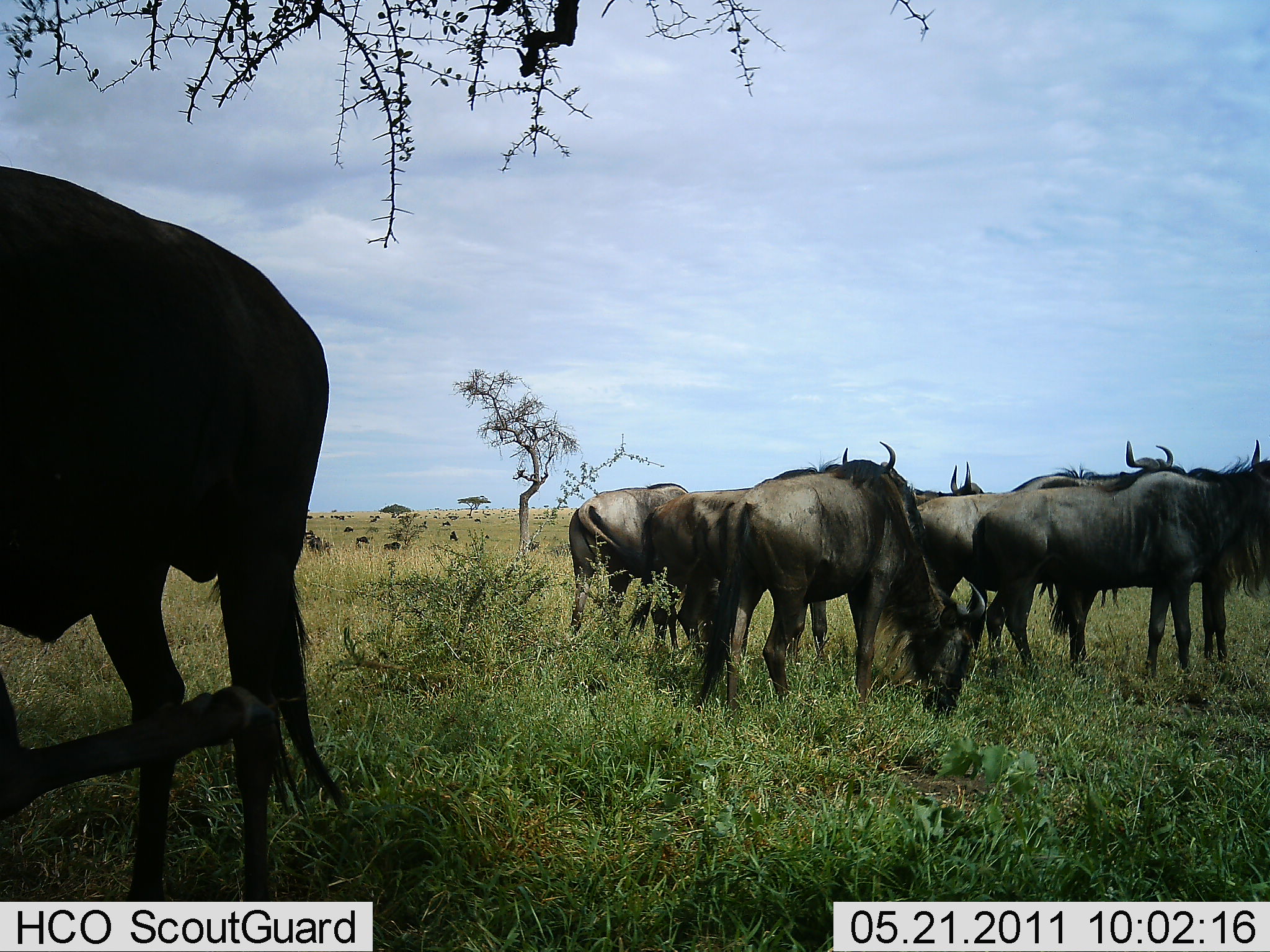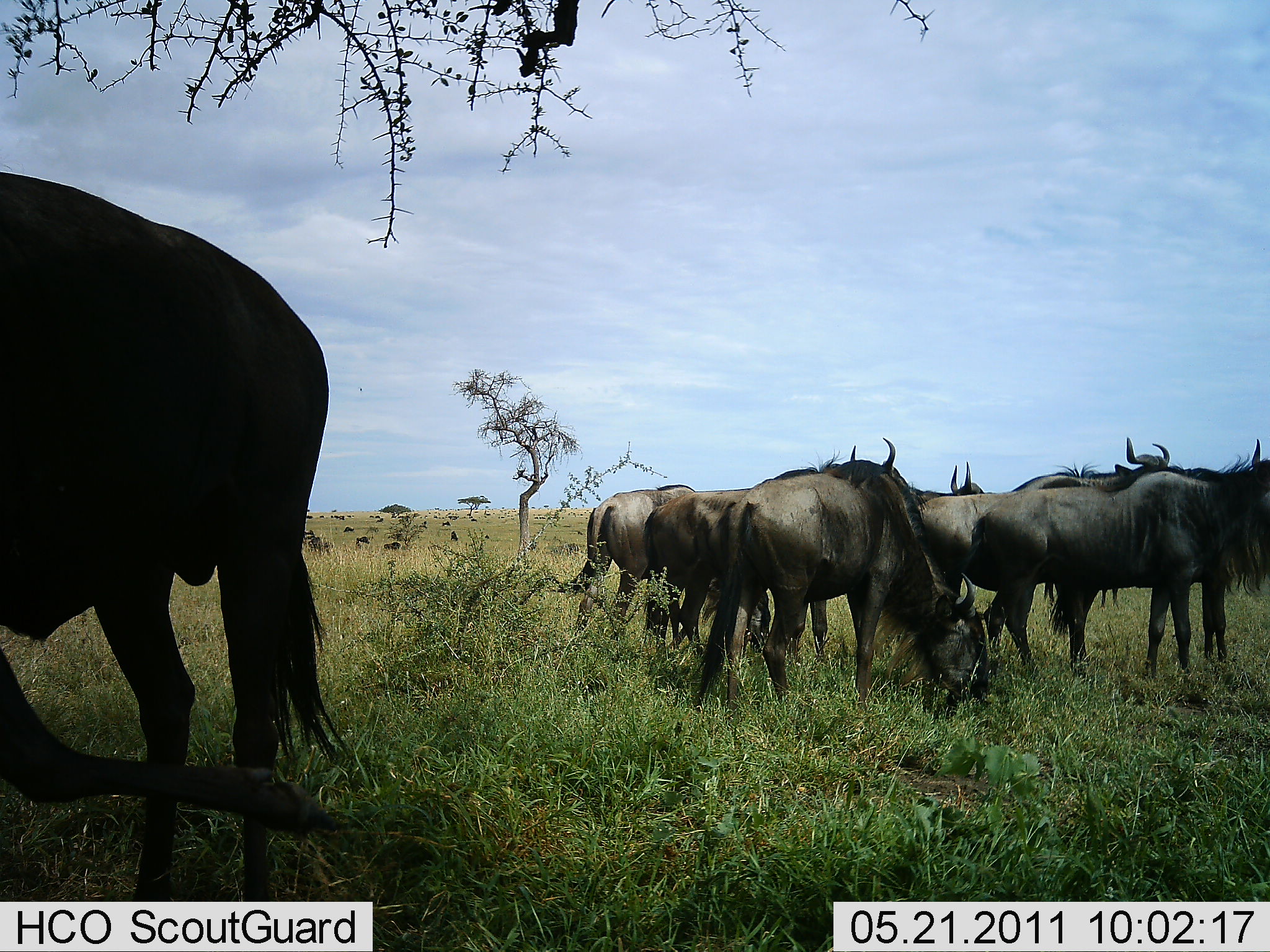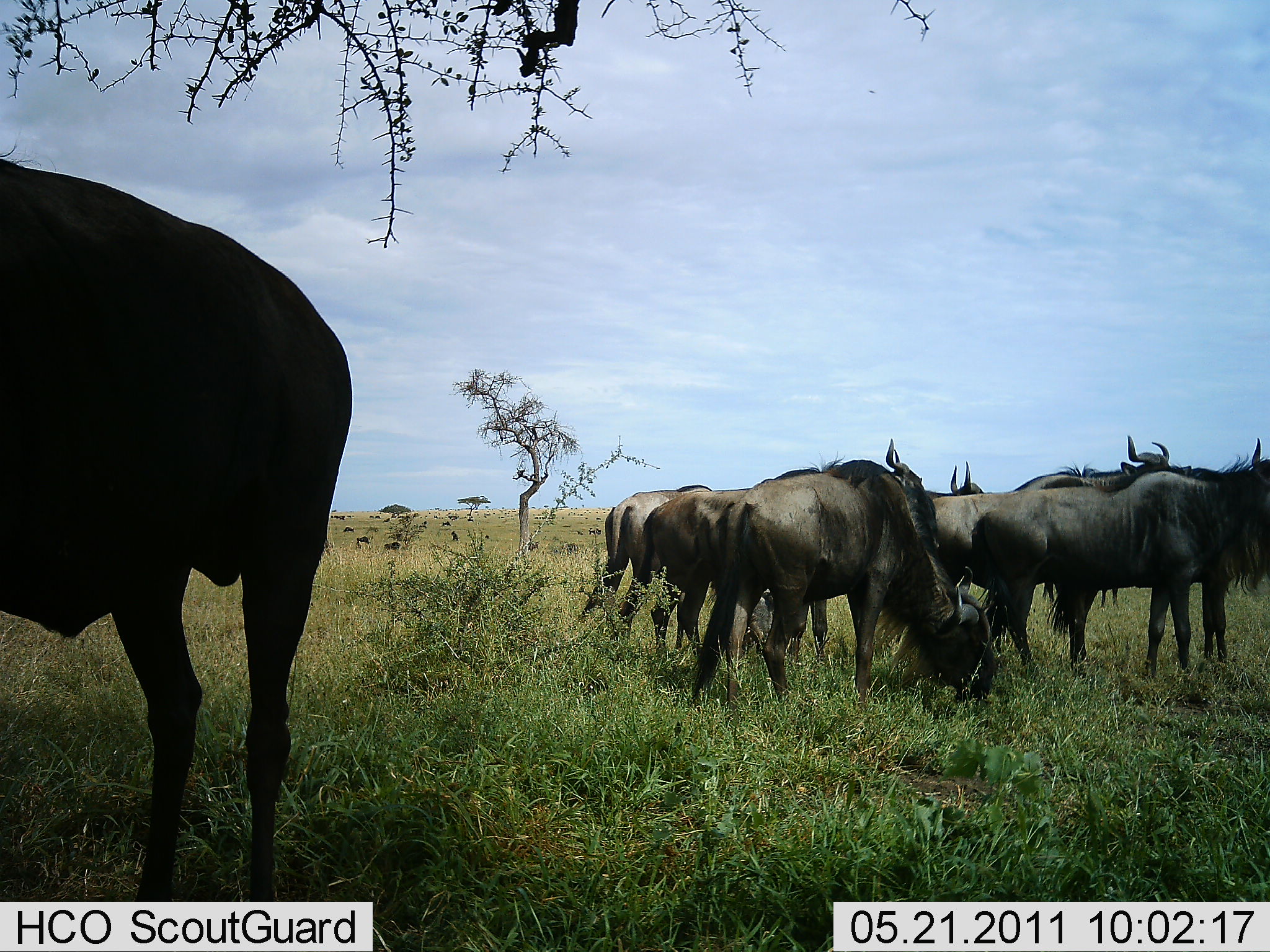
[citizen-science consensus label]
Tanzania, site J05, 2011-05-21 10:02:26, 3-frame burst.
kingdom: Animalia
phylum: Chordata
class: Mammalia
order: Artiodactyla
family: Bovidae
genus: Connochaetes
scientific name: Connochaetes taurinus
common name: blue wildebeest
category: wildebeest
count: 8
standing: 67%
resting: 8%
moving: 8%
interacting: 8%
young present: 0%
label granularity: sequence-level